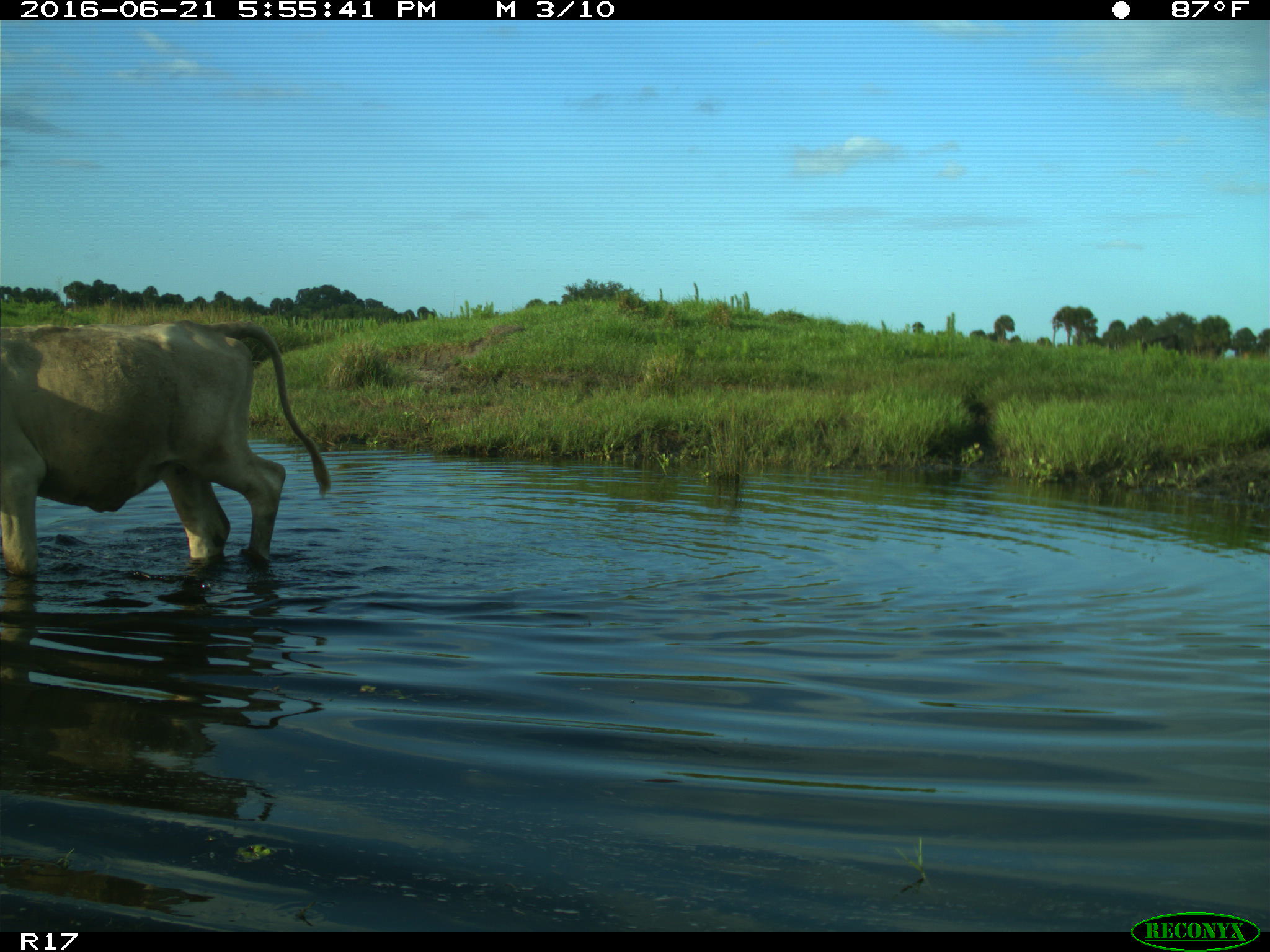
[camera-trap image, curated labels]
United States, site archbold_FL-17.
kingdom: Animalia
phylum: Chordata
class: Mammalia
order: Artiodactyla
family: Bovidae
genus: Bos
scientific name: Bos taurus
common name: domestic cow